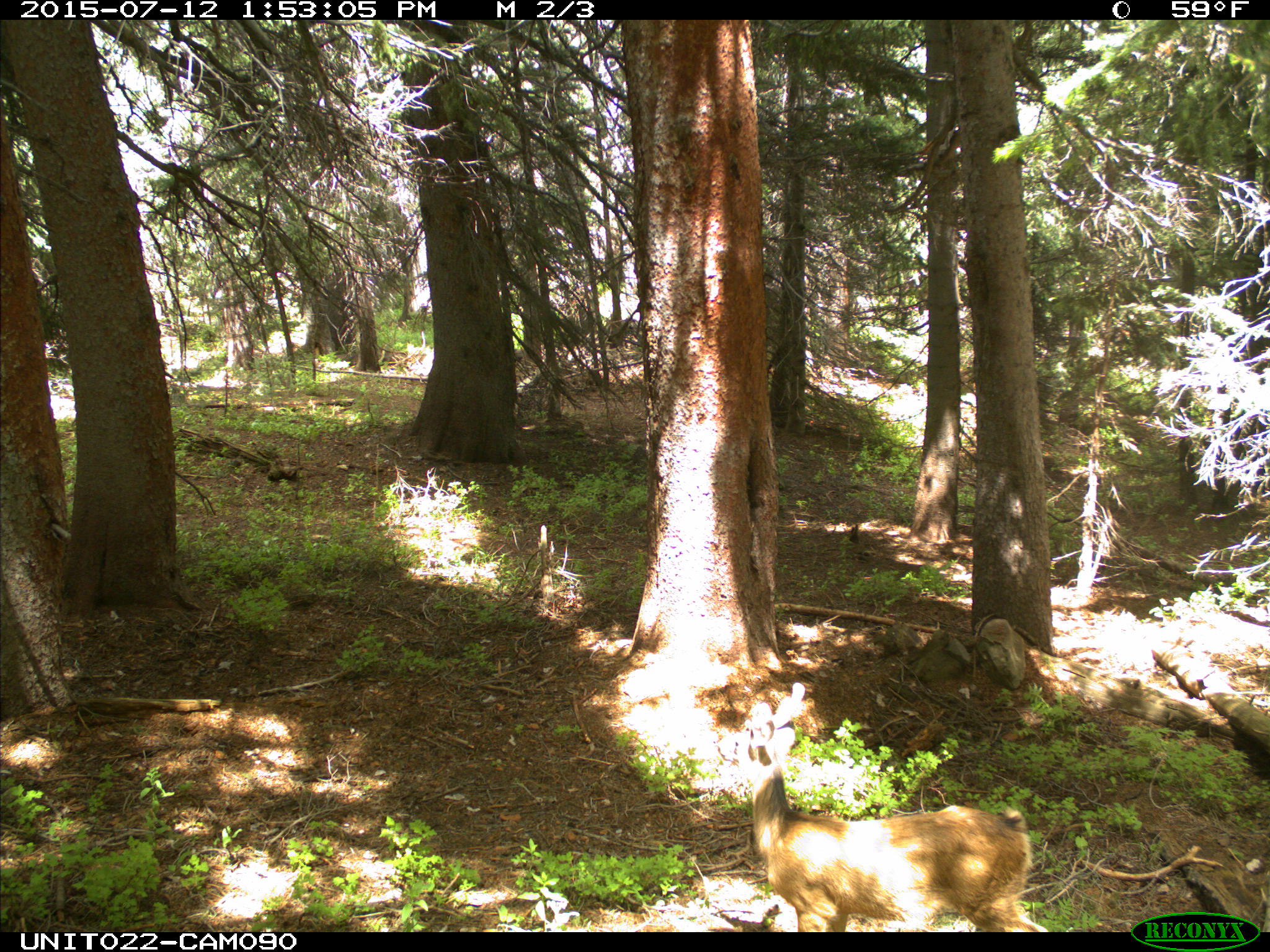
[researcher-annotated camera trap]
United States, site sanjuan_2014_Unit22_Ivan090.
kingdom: Animalia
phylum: Chordata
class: Mammalia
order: Artiodactyla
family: Cervidae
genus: Odocoileus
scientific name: Odocoileus hemionus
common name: mule deer